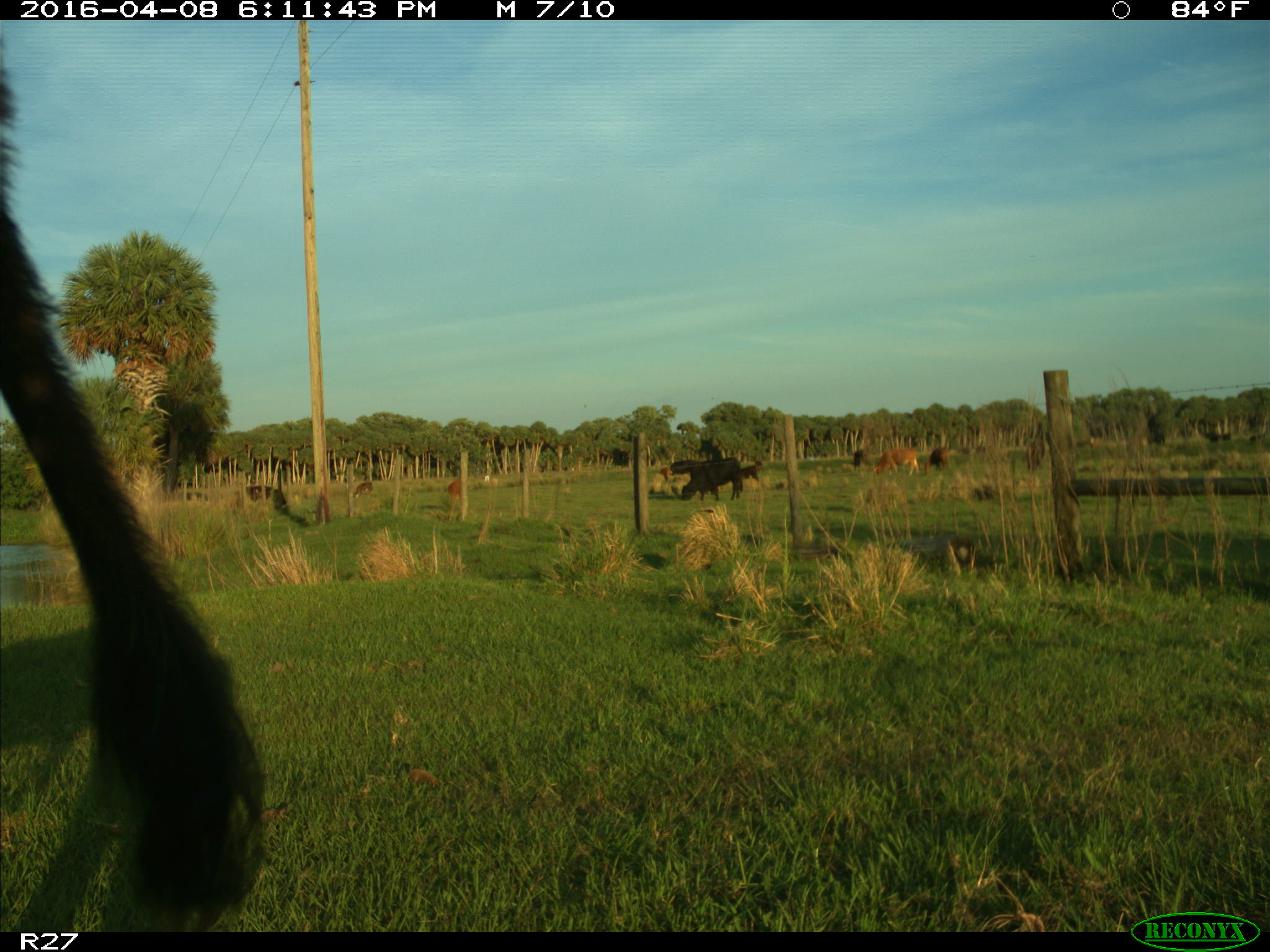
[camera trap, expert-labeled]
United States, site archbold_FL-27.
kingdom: Animalia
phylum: Chordata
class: Mammalia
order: Artiodactyla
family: Bovidae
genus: Bos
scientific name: Bos taurus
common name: domestic cow